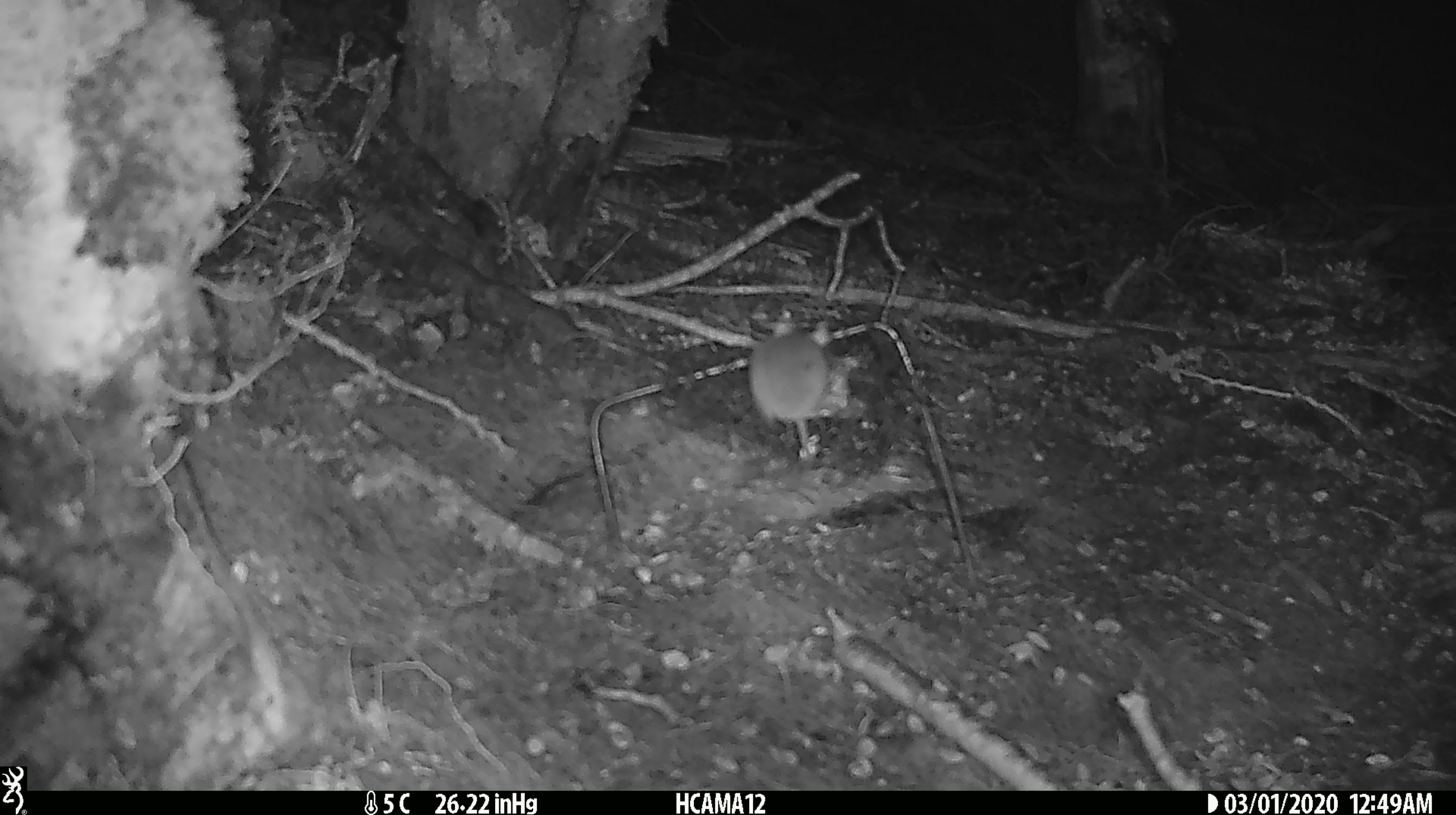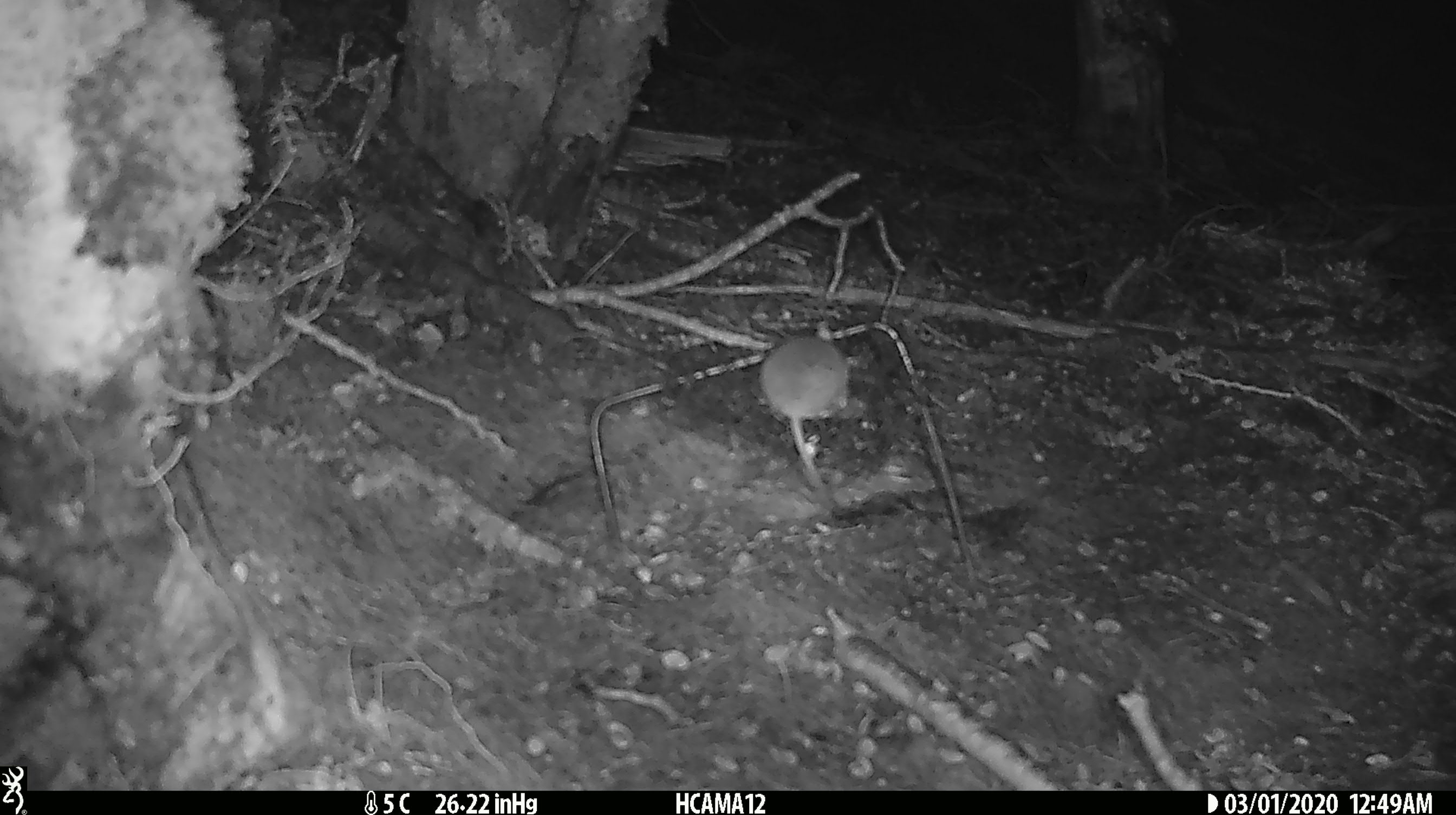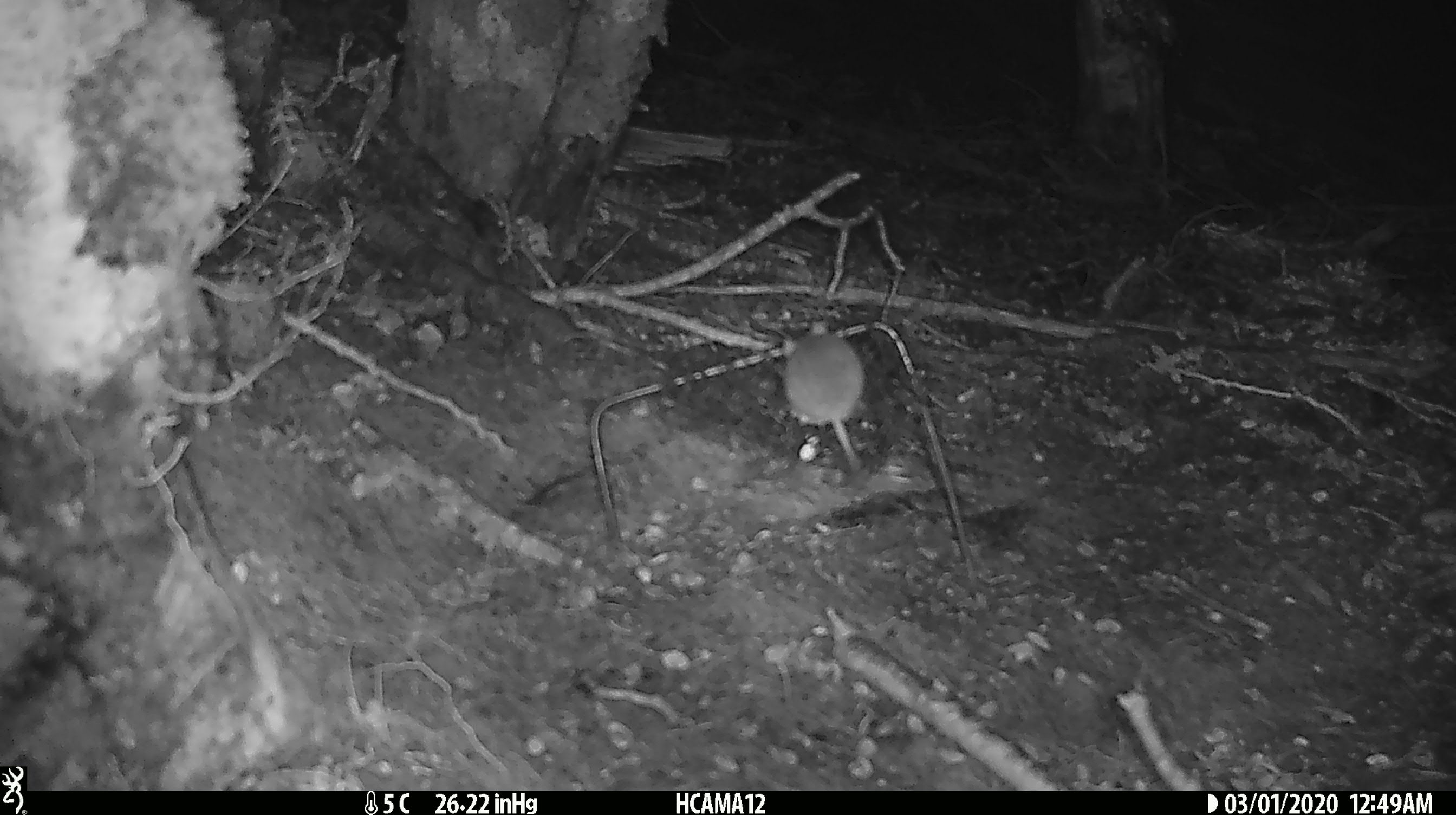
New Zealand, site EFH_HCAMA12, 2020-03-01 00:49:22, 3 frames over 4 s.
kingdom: Animalia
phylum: Chordata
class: Mammalia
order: Rodentia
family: Muridae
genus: Mus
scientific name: Mus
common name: mouse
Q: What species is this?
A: Mouse (Mus).